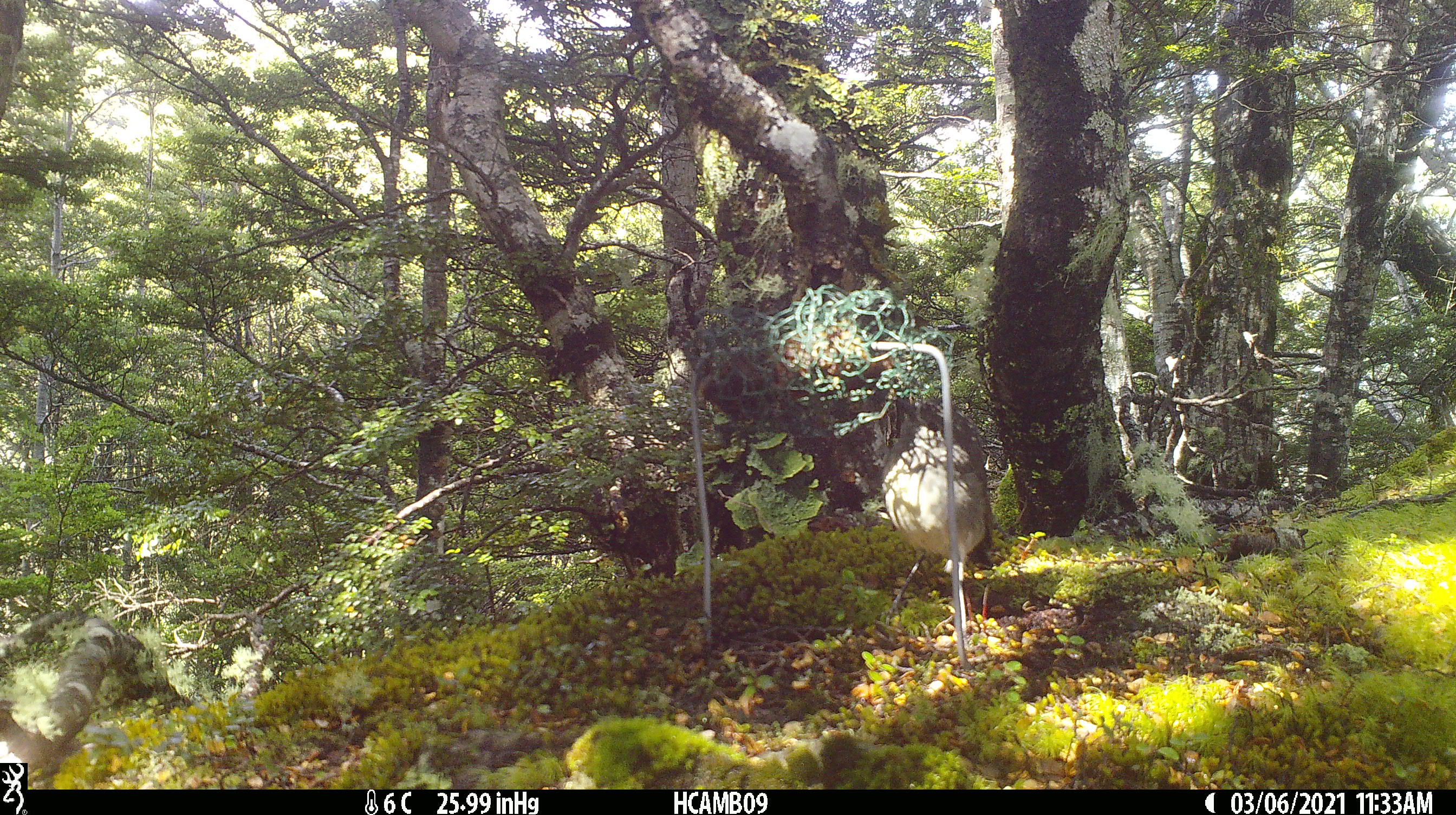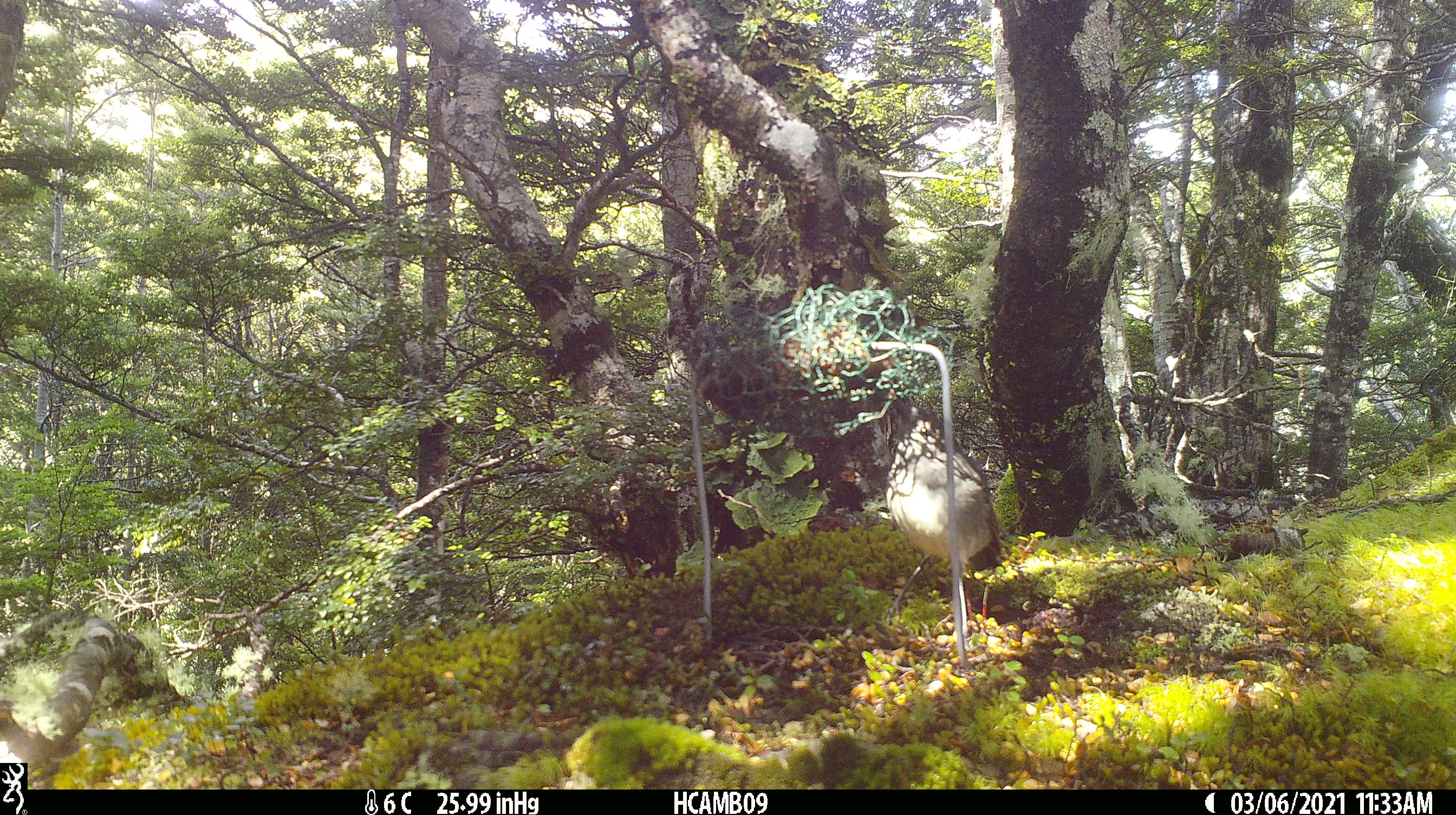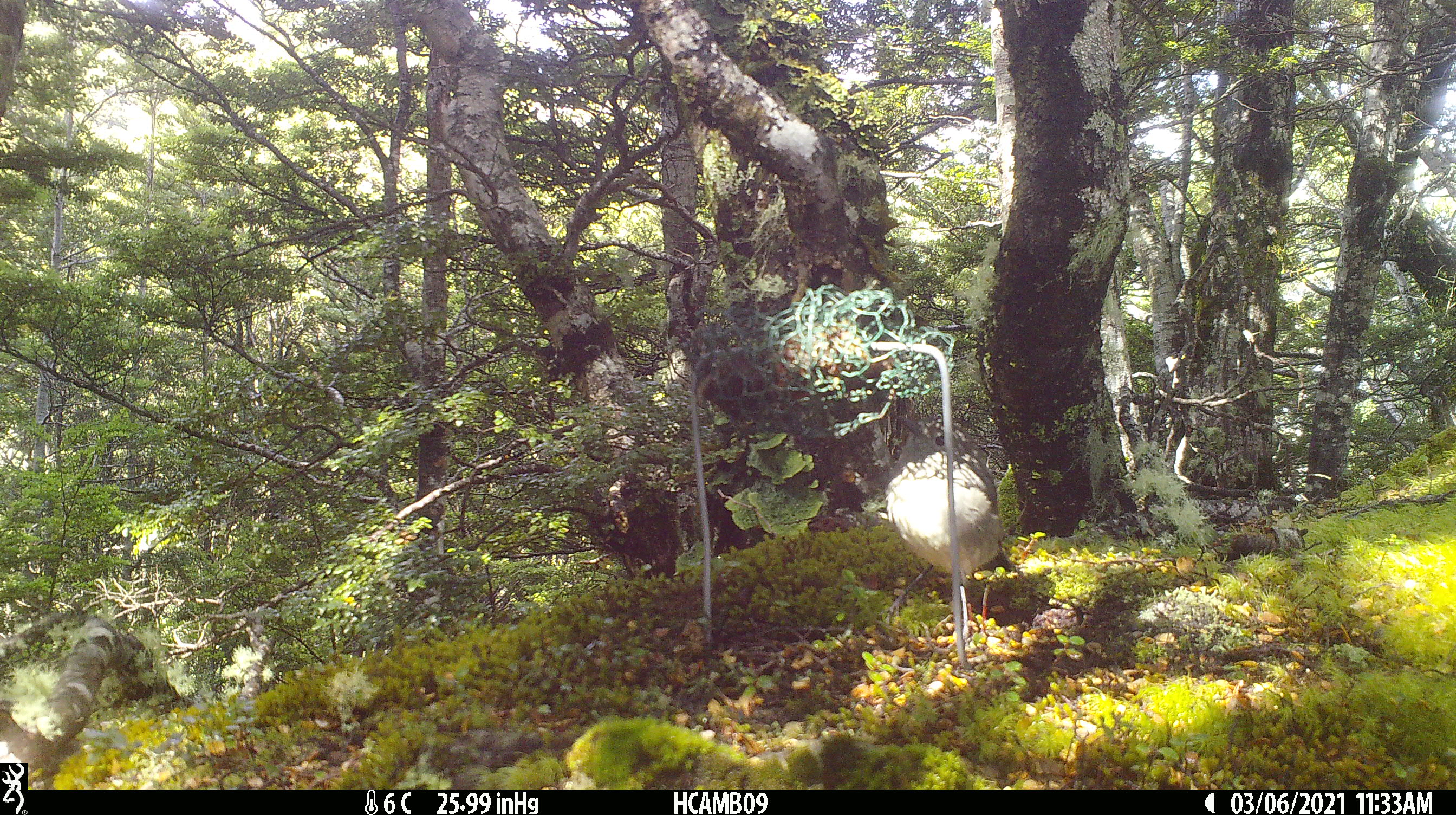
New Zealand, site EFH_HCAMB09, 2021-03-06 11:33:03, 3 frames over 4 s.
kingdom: Animalia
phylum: Chordata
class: Aves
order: Passeriformes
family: Petroicidae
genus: Petroica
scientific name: Petroica australis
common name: new zealand robin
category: robin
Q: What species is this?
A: Robin (new zealand robin) (Petroica australis).